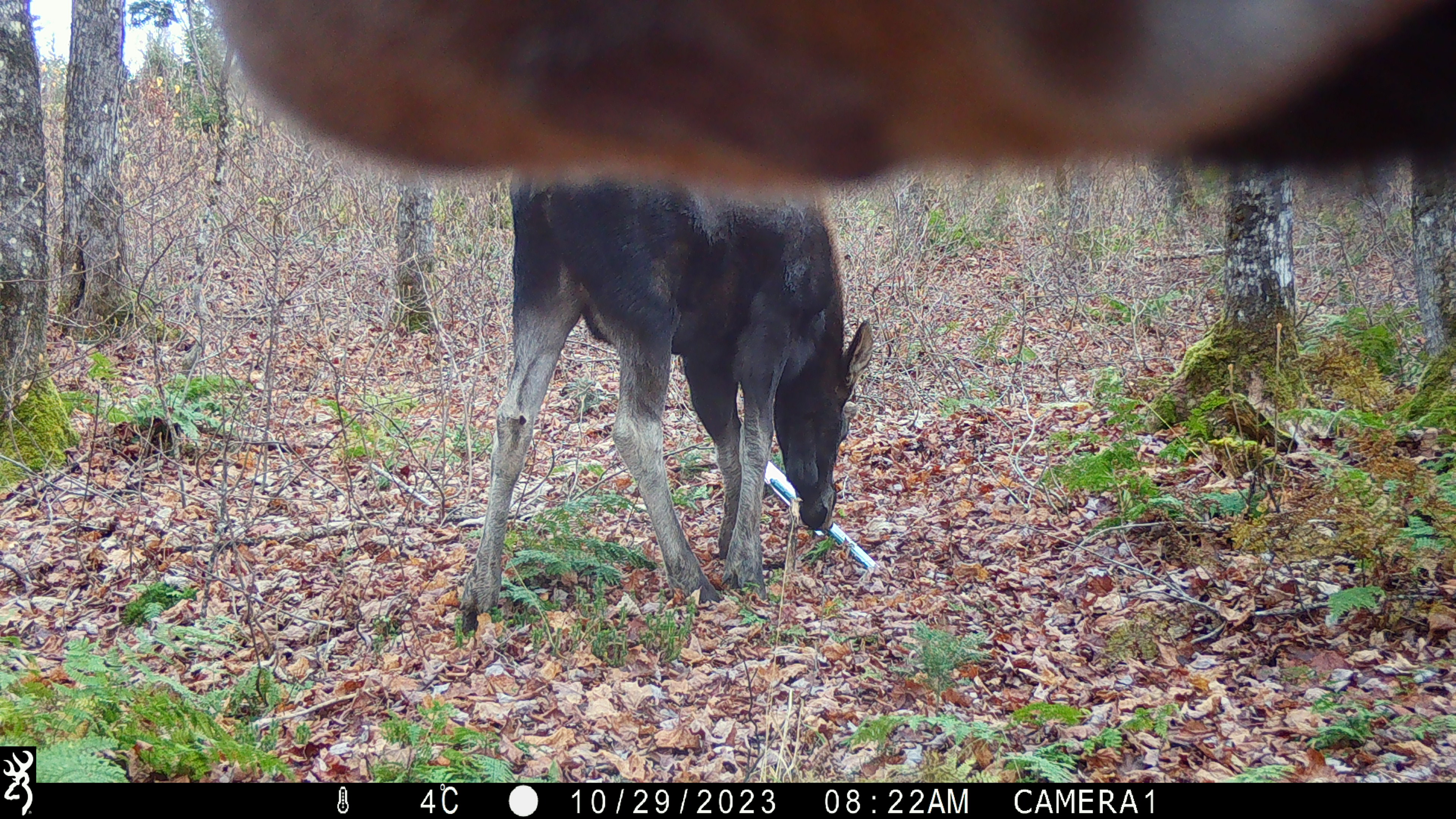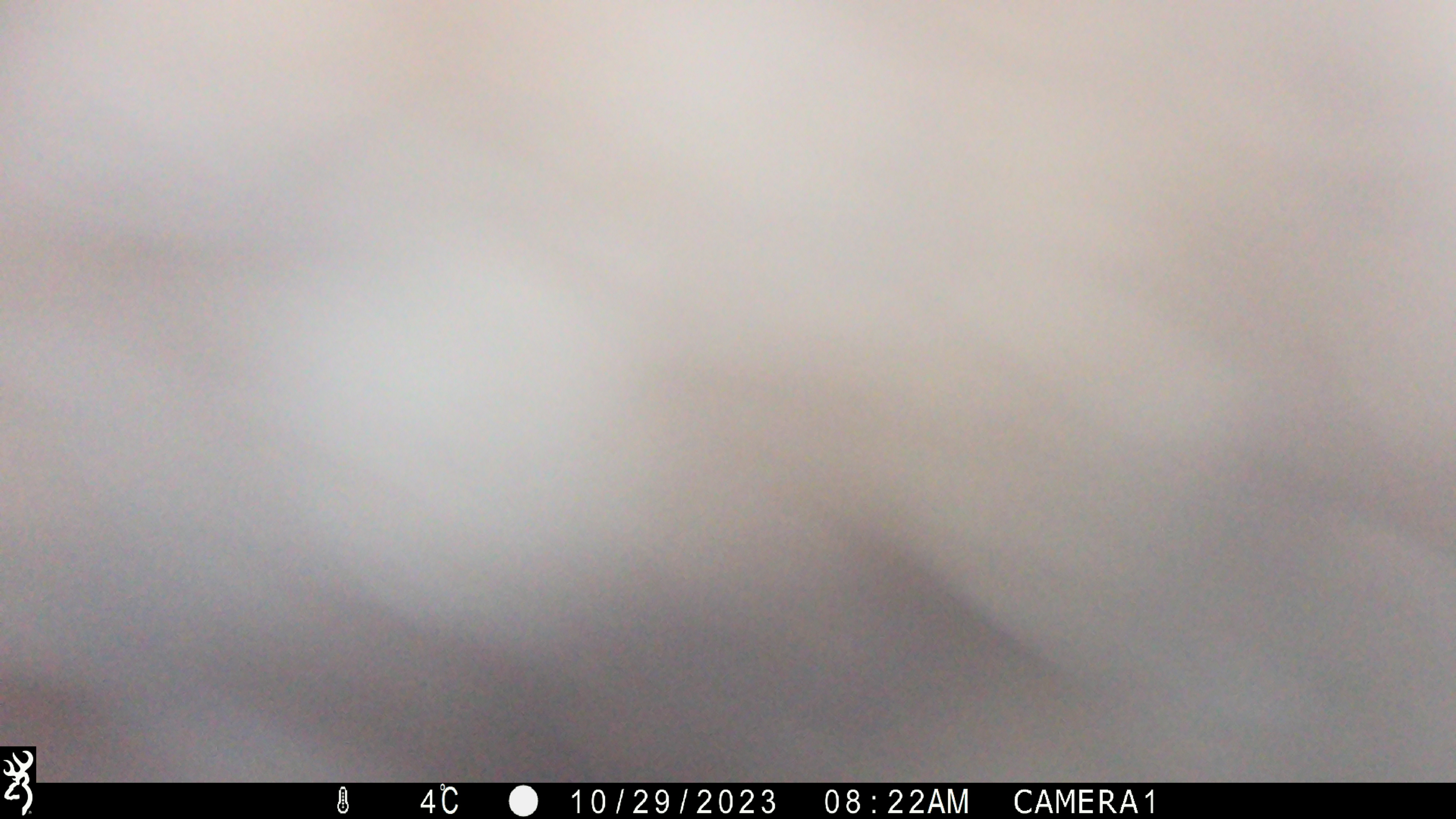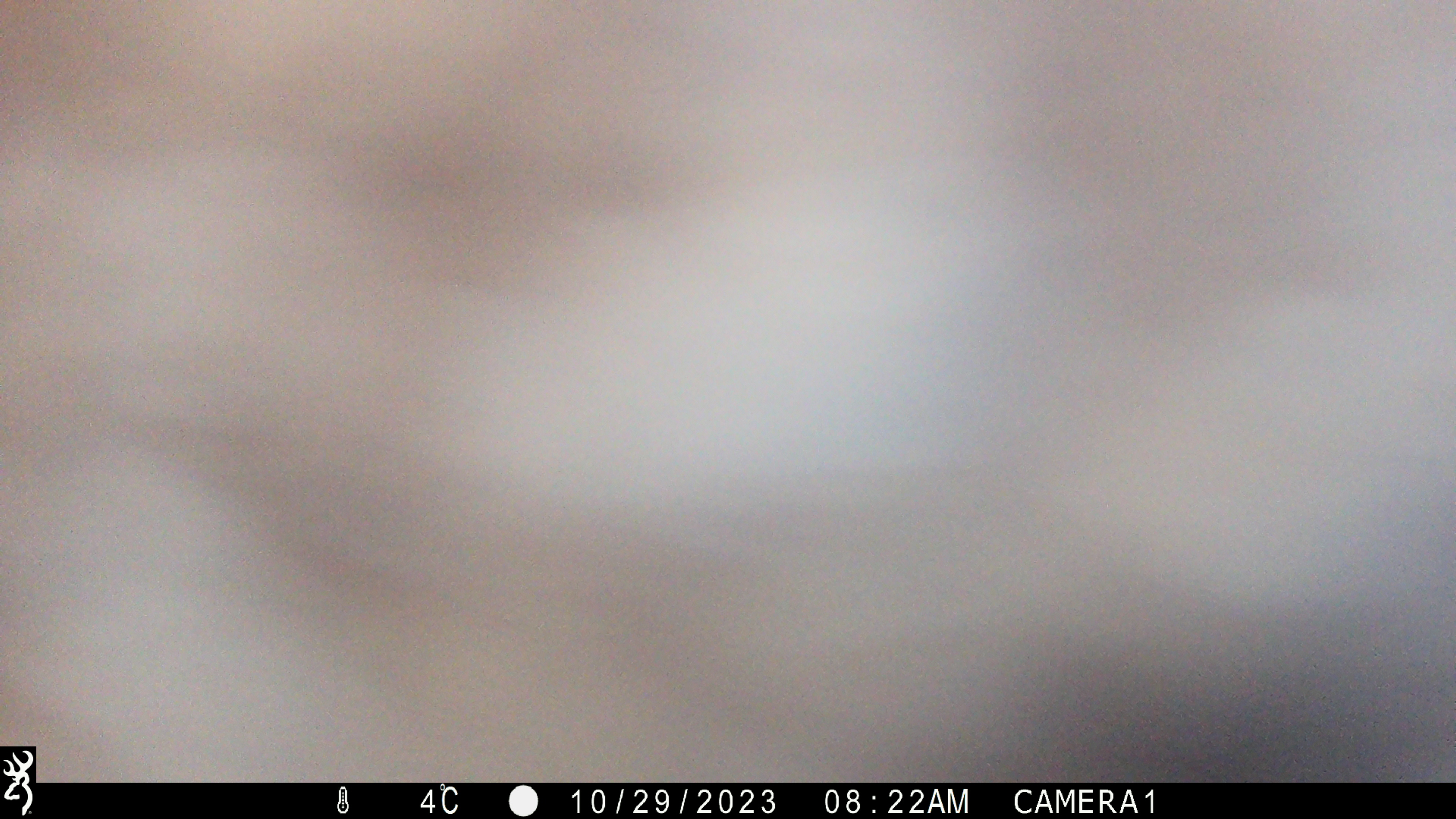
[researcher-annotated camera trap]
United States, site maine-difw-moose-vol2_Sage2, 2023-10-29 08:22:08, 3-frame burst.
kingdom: Animalia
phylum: Chordata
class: Mammalia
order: Artiodactyla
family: Cervidae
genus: Alces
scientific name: Alces alces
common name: moose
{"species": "moose (Alces alces)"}